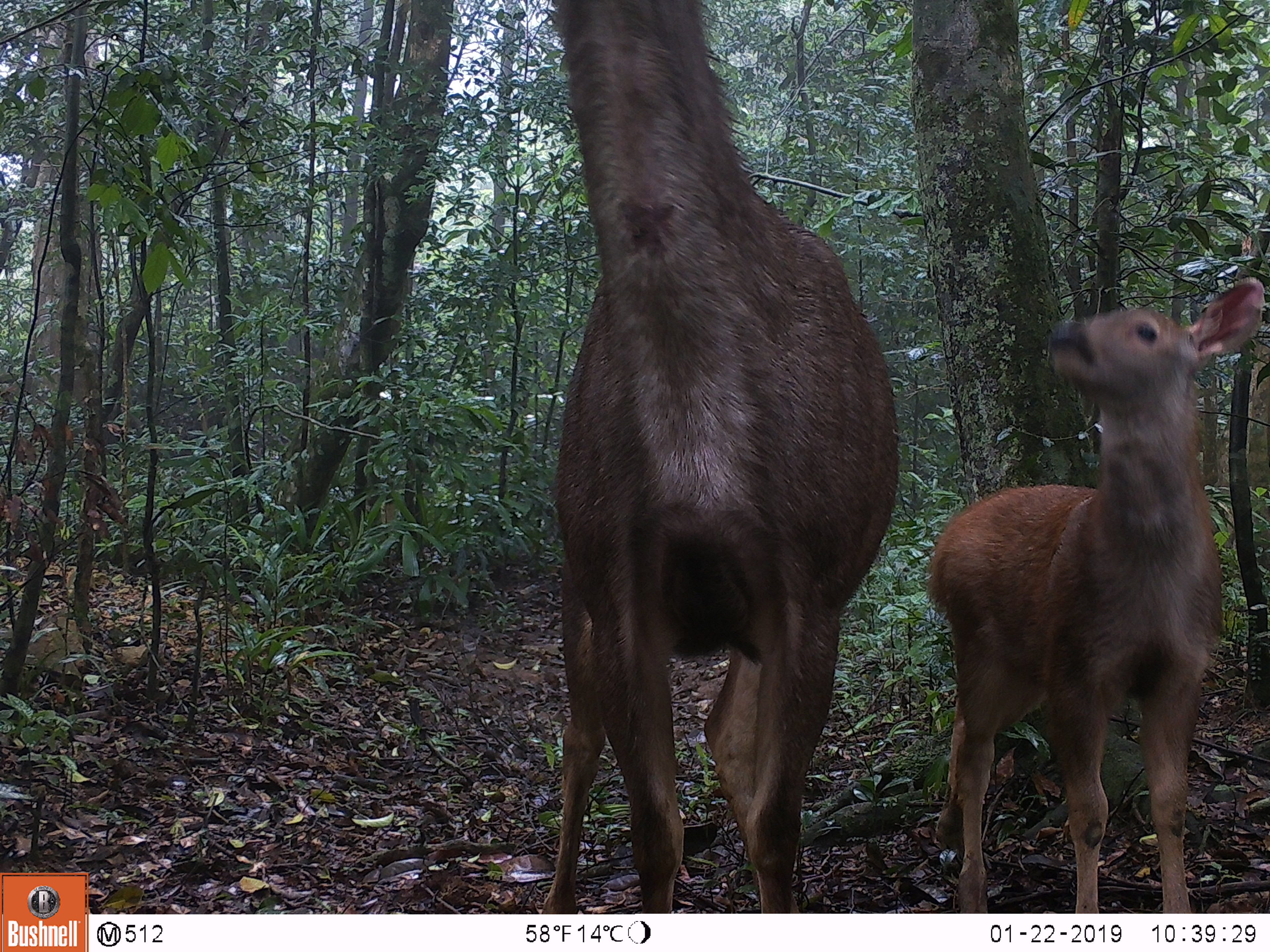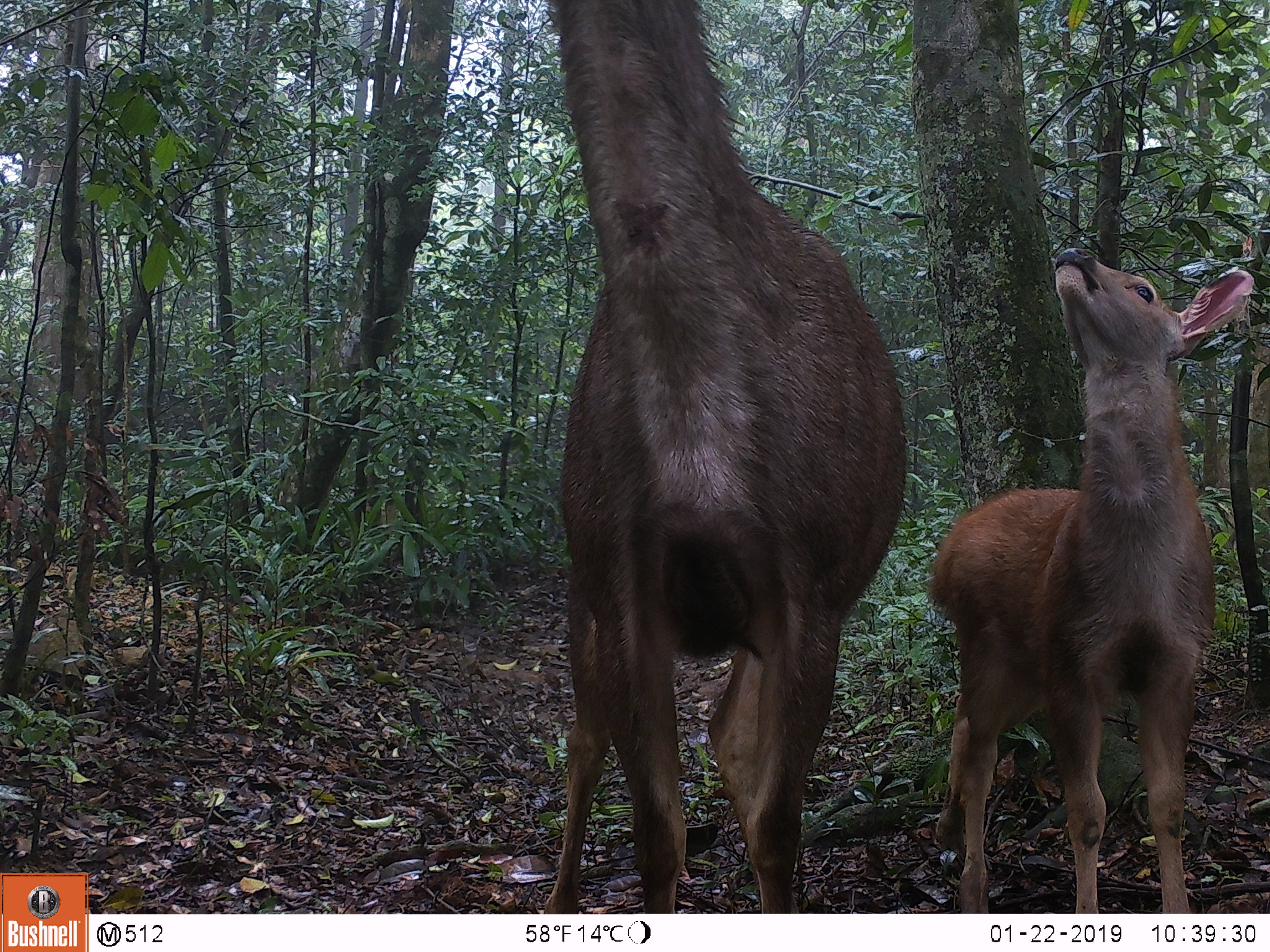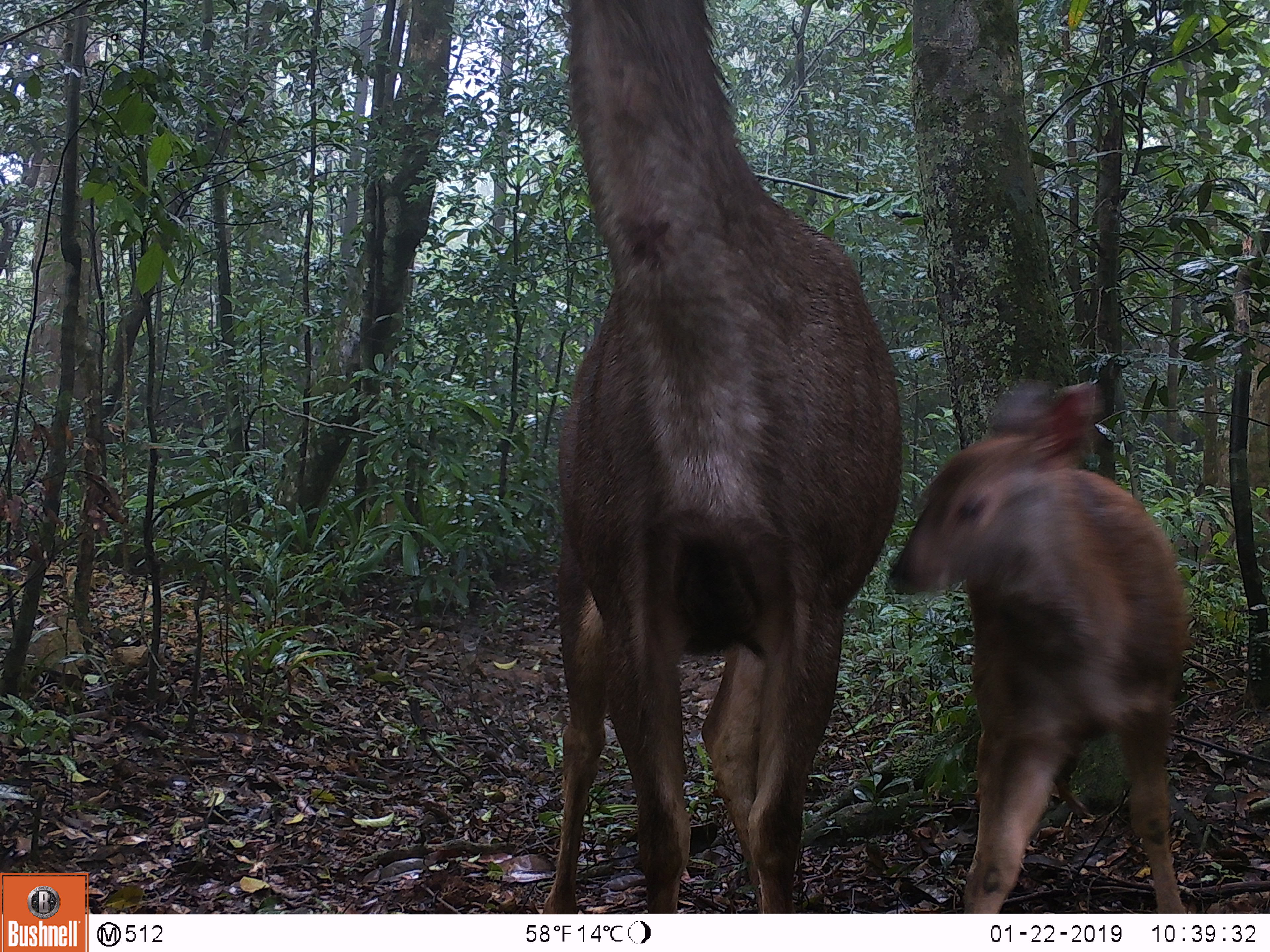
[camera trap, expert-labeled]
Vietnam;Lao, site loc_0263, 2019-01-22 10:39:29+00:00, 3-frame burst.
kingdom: Animalia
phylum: Chordata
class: Mammalia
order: Artiodactyla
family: Cervidae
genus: Rusa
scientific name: Rusa unicolor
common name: sambar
Sambar (Rusa unicolor). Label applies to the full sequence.